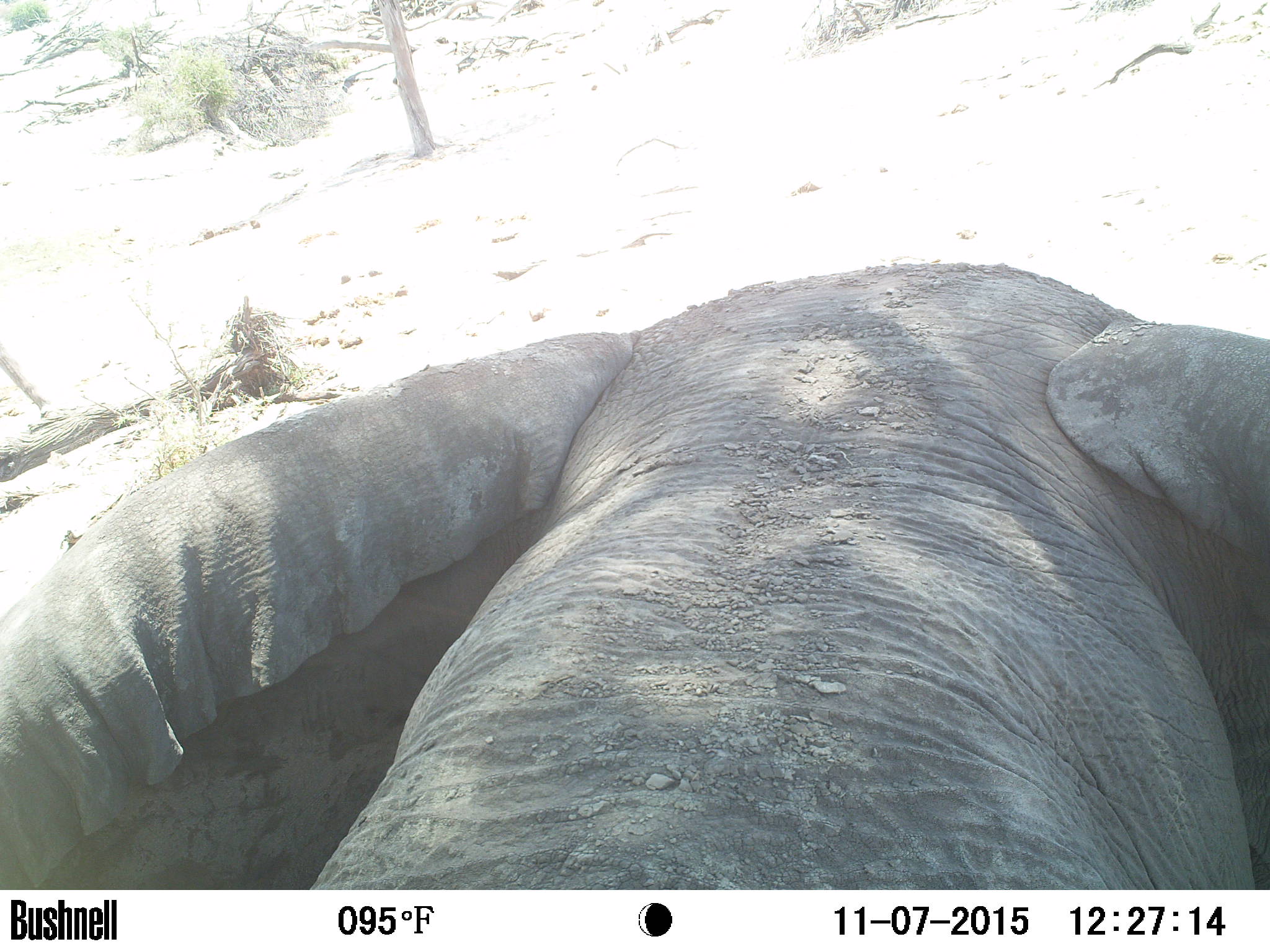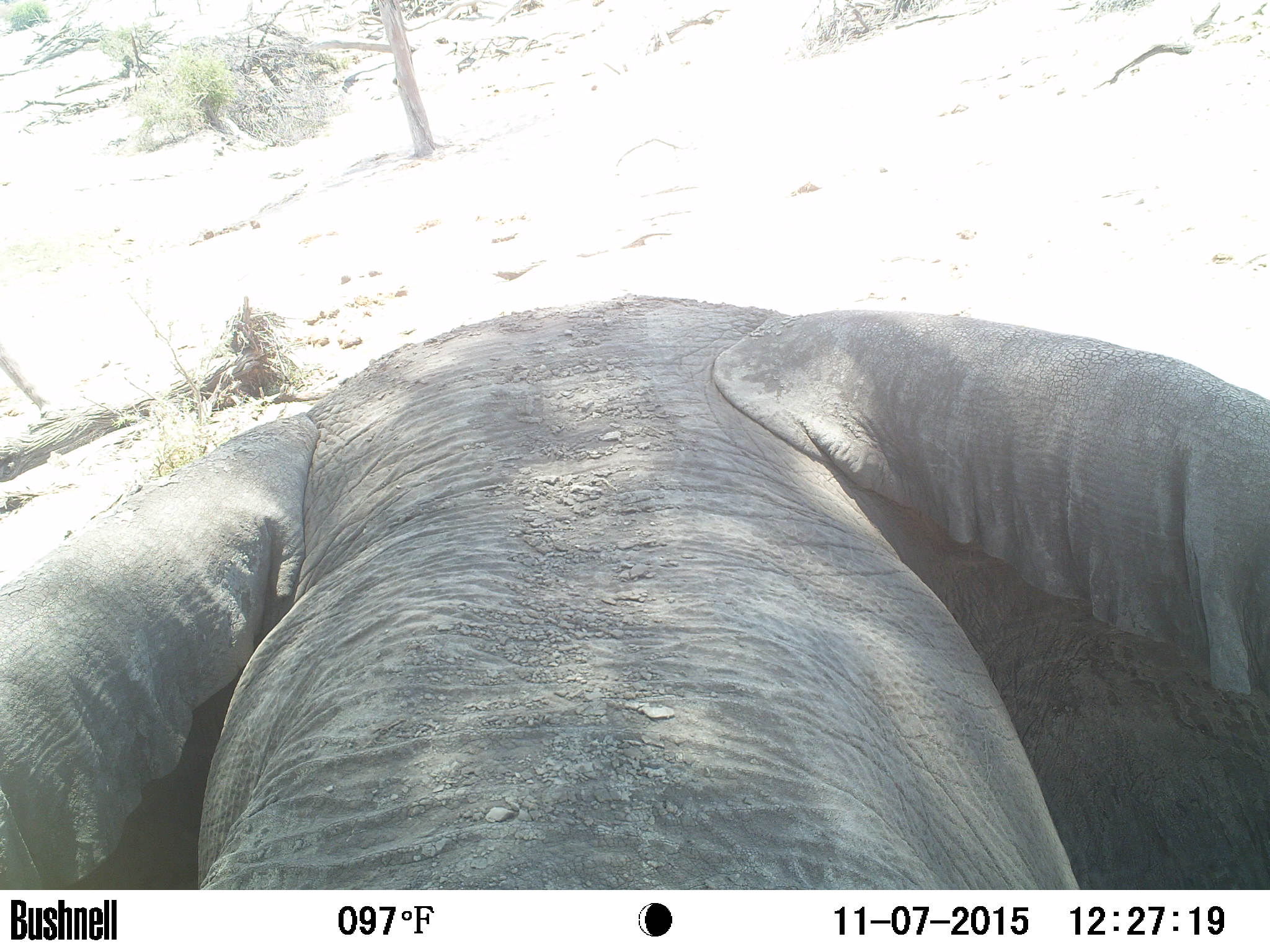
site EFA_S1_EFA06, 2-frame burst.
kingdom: Animalia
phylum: Chordata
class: Mammalia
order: Proboscidea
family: Elephantidae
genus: Loxodonta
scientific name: Loxodonta africana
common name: african bush elephant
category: elephant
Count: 1.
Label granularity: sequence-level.